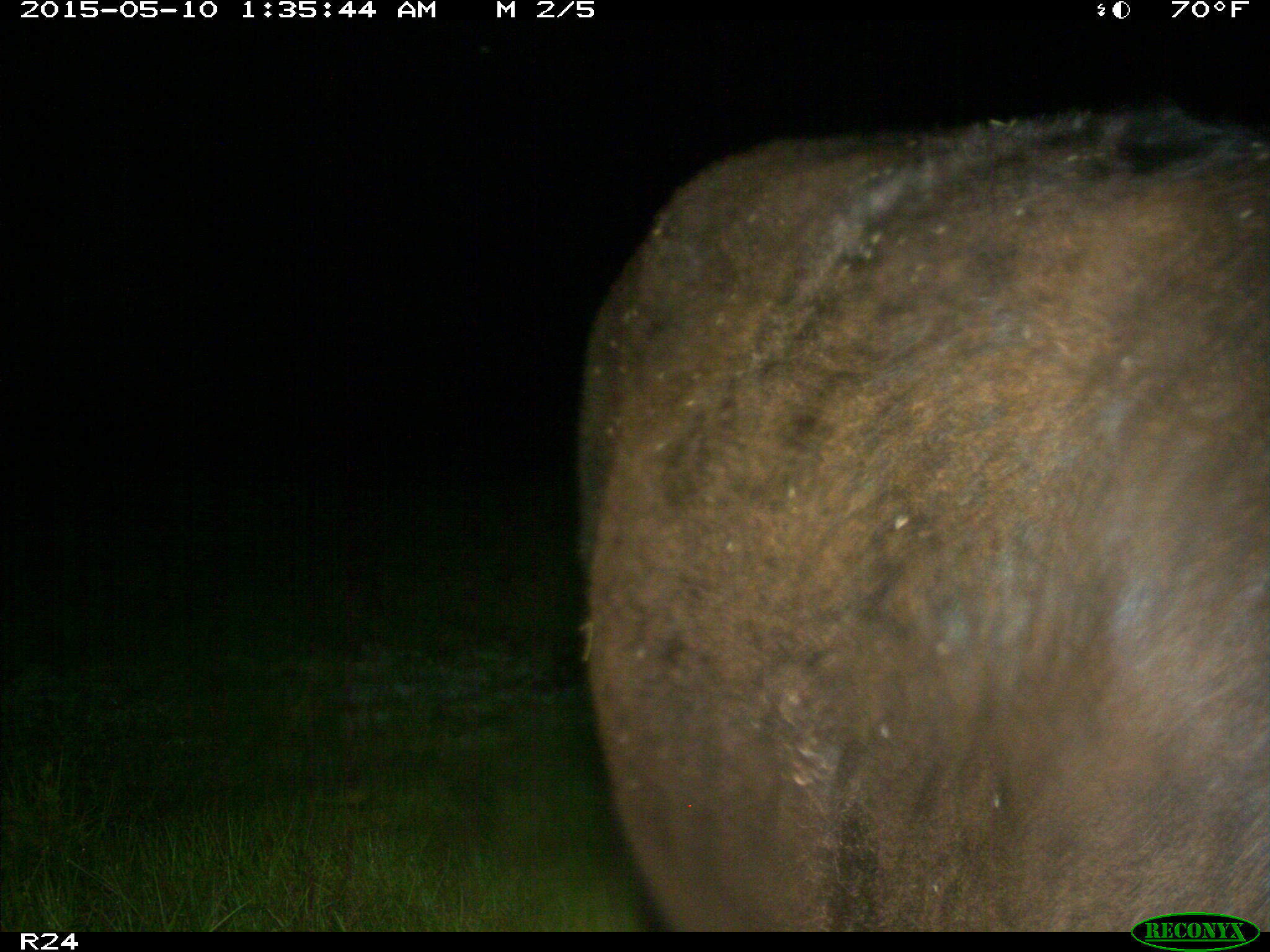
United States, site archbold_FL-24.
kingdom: Animalia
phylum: Chordata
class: Mammalia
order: Artiodactyla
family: Bovidae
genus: Bos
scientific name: Bos taurus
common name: domestic cow